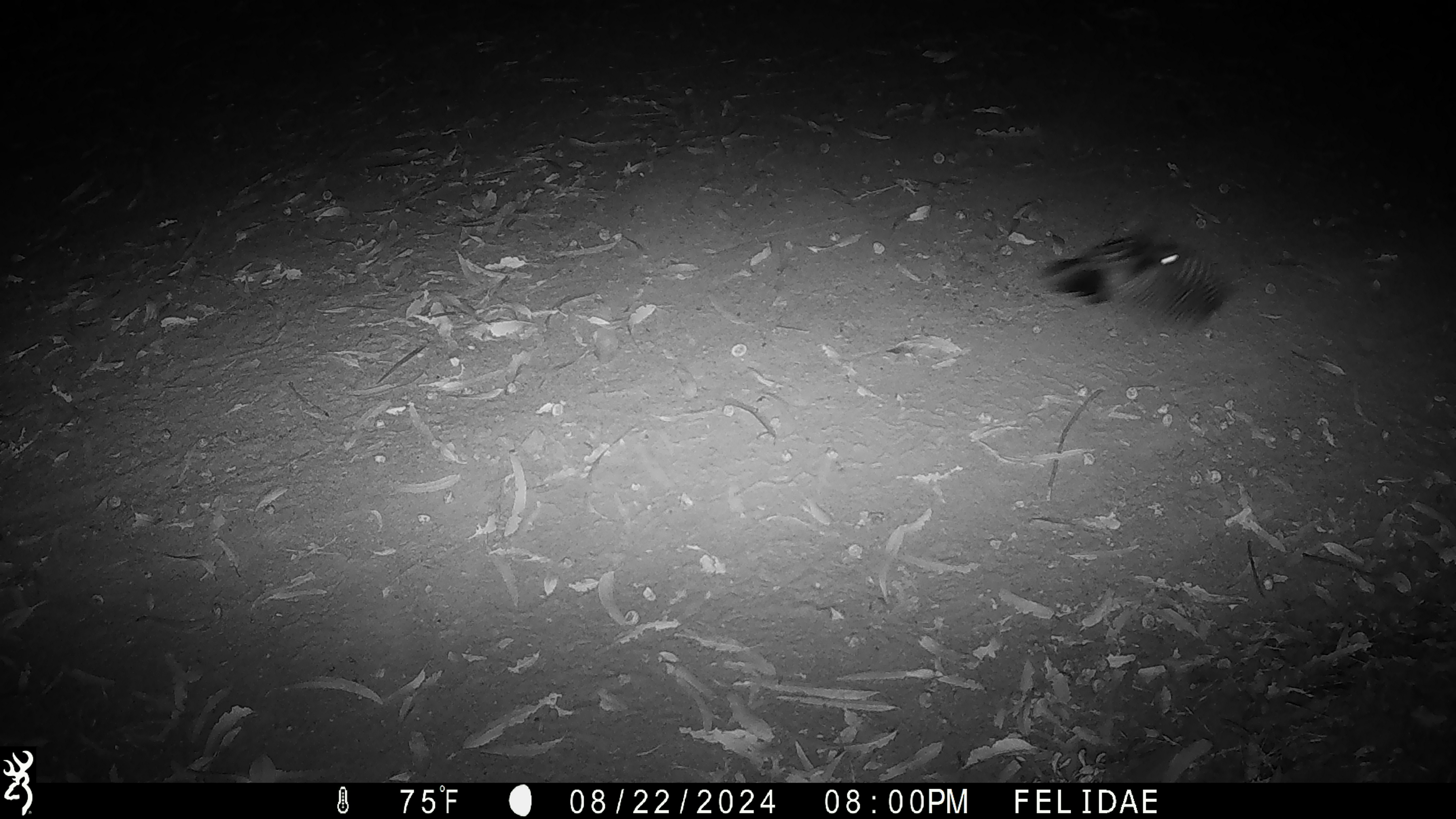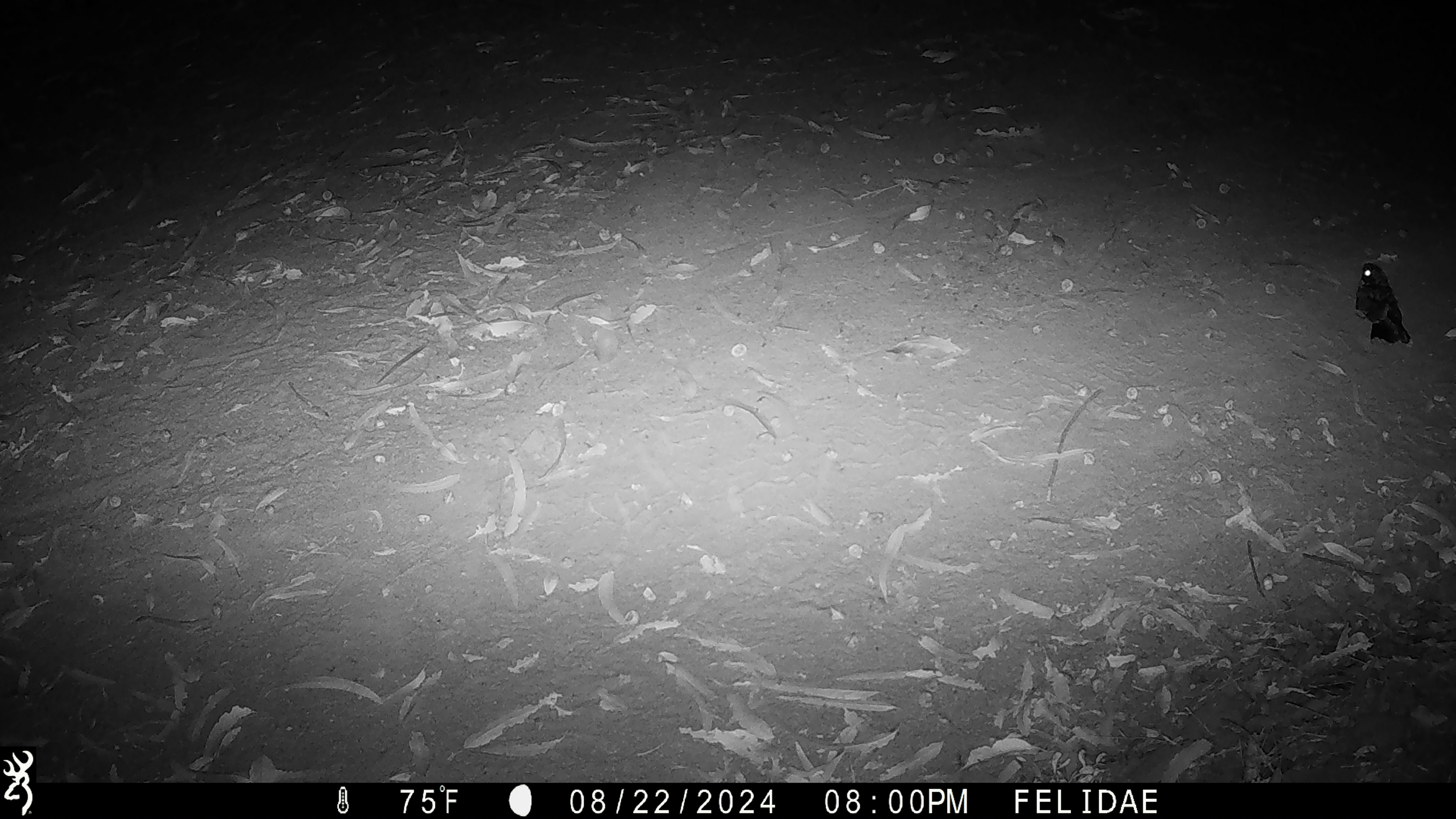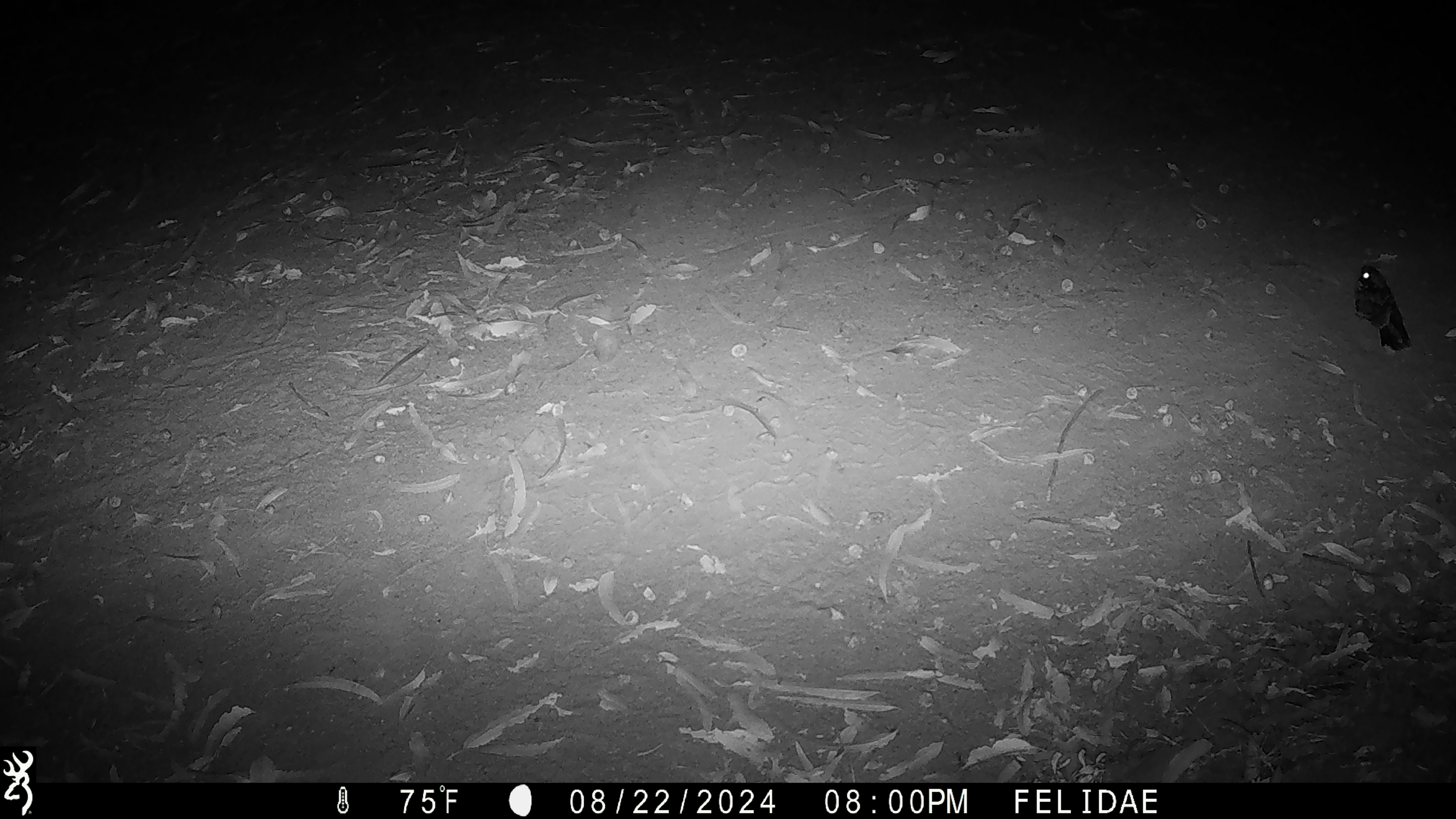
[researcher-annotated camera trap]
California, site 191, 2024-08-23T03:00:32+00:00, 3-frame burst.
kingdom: Animalia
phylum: Chordata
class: Aves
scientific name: Aves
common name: bird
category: unknown bird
Unknown bird (bird) (Aves).